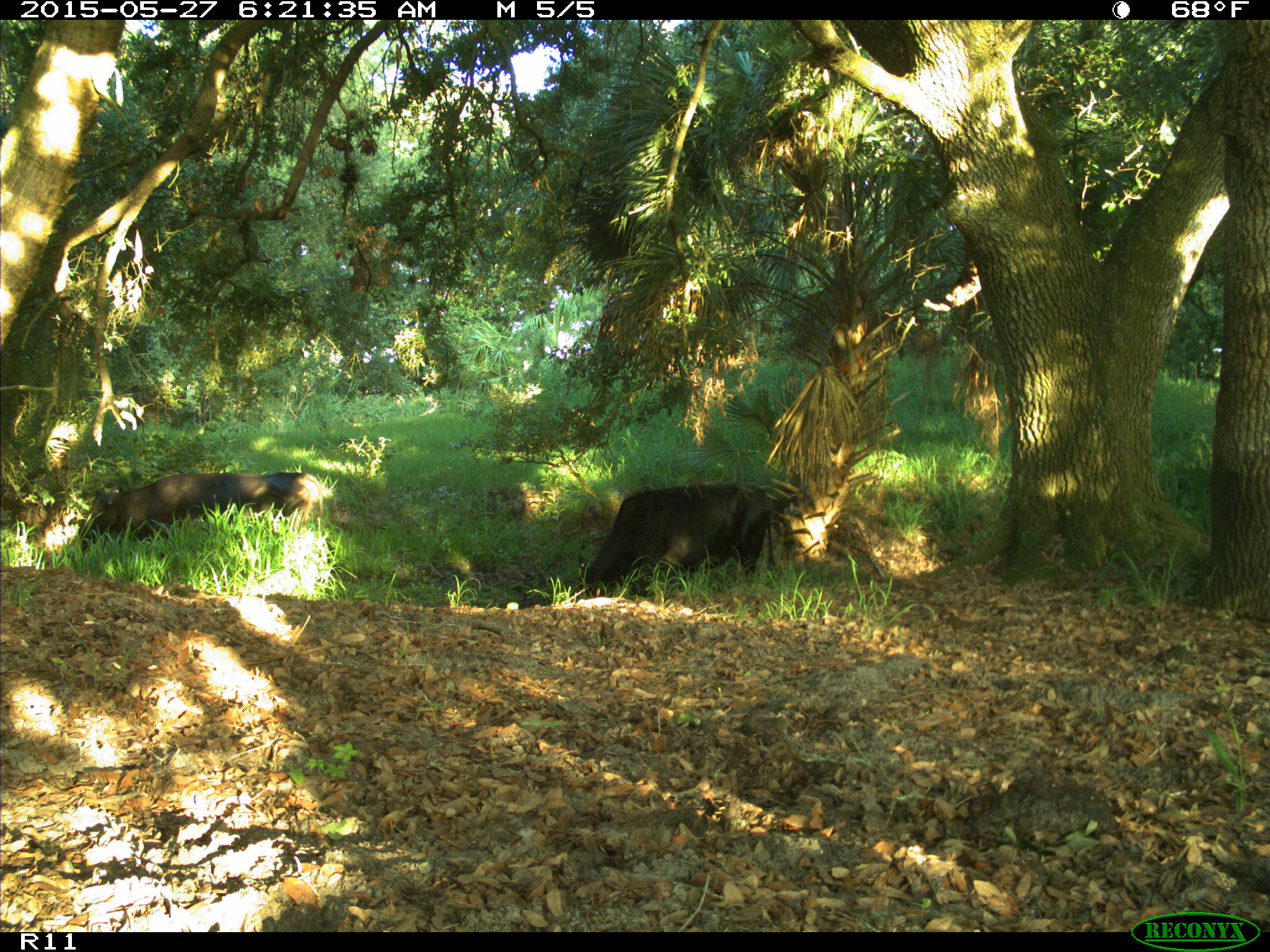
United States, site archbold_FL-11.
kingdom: Animalia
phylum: Chordata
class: Mammalia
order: Artiodactyla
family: Bovidae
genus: Bos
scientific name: Bos taurus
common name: domestic cow